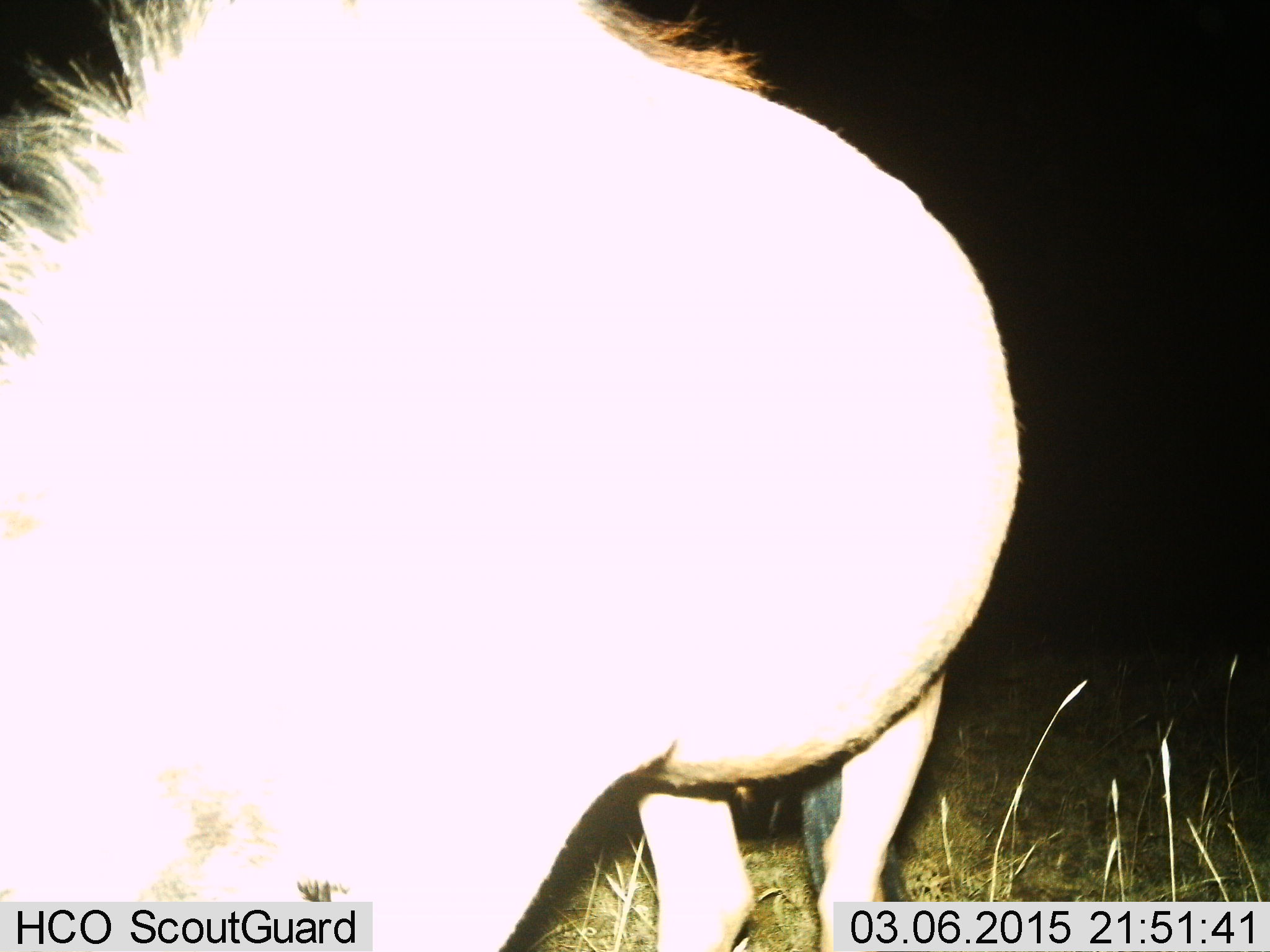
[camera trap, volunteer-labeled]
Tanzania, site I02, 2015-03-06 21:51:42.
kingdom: Animalia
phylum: Chordata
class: Mammalia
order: Artiodactyla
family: Bovidae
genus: Connochaetes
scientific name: Connochaetes taurinus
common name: blue wildebeest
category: wildebeest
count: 1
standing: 60%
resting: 0%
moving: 0%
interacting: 0%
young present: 0%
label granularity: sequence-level